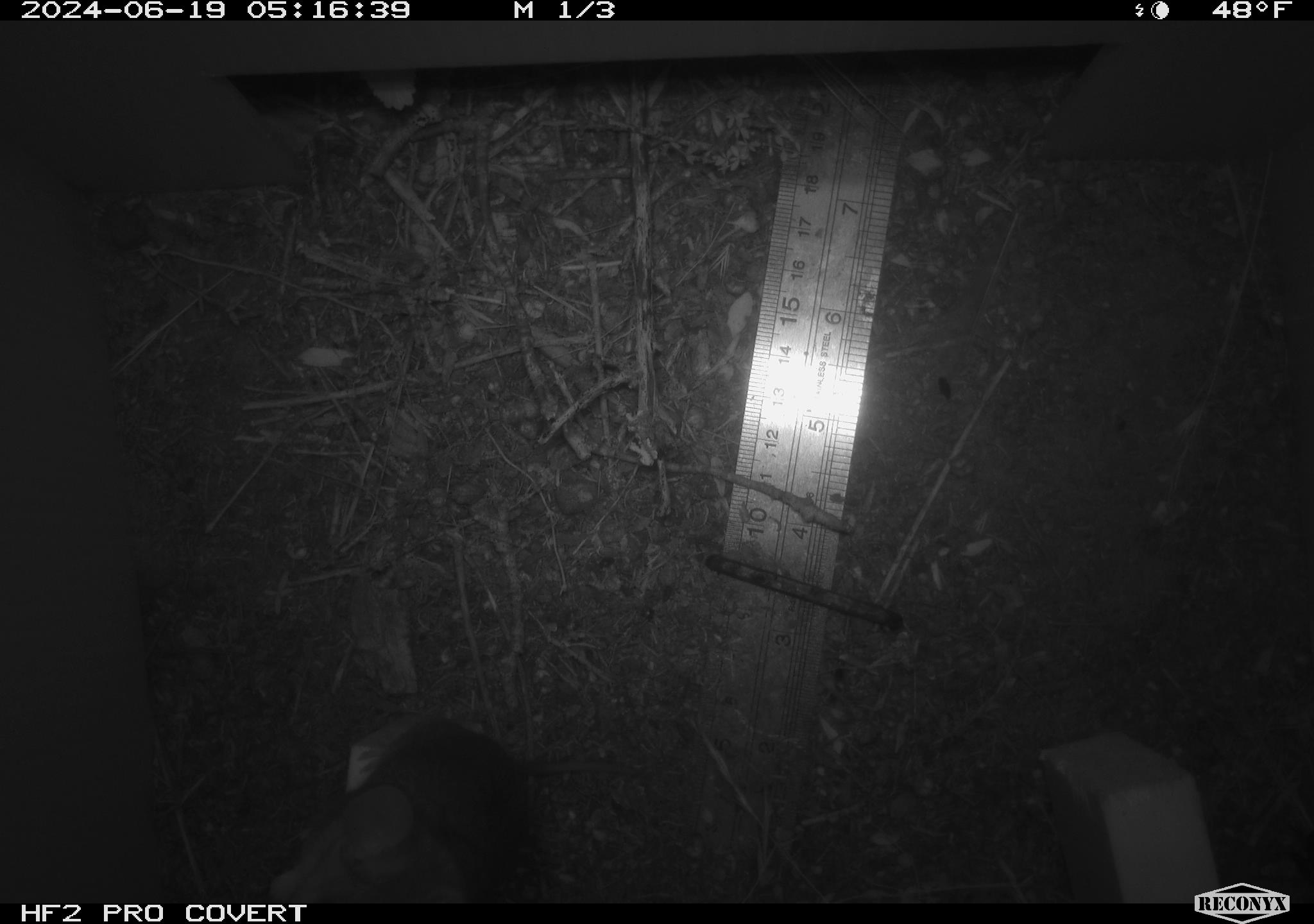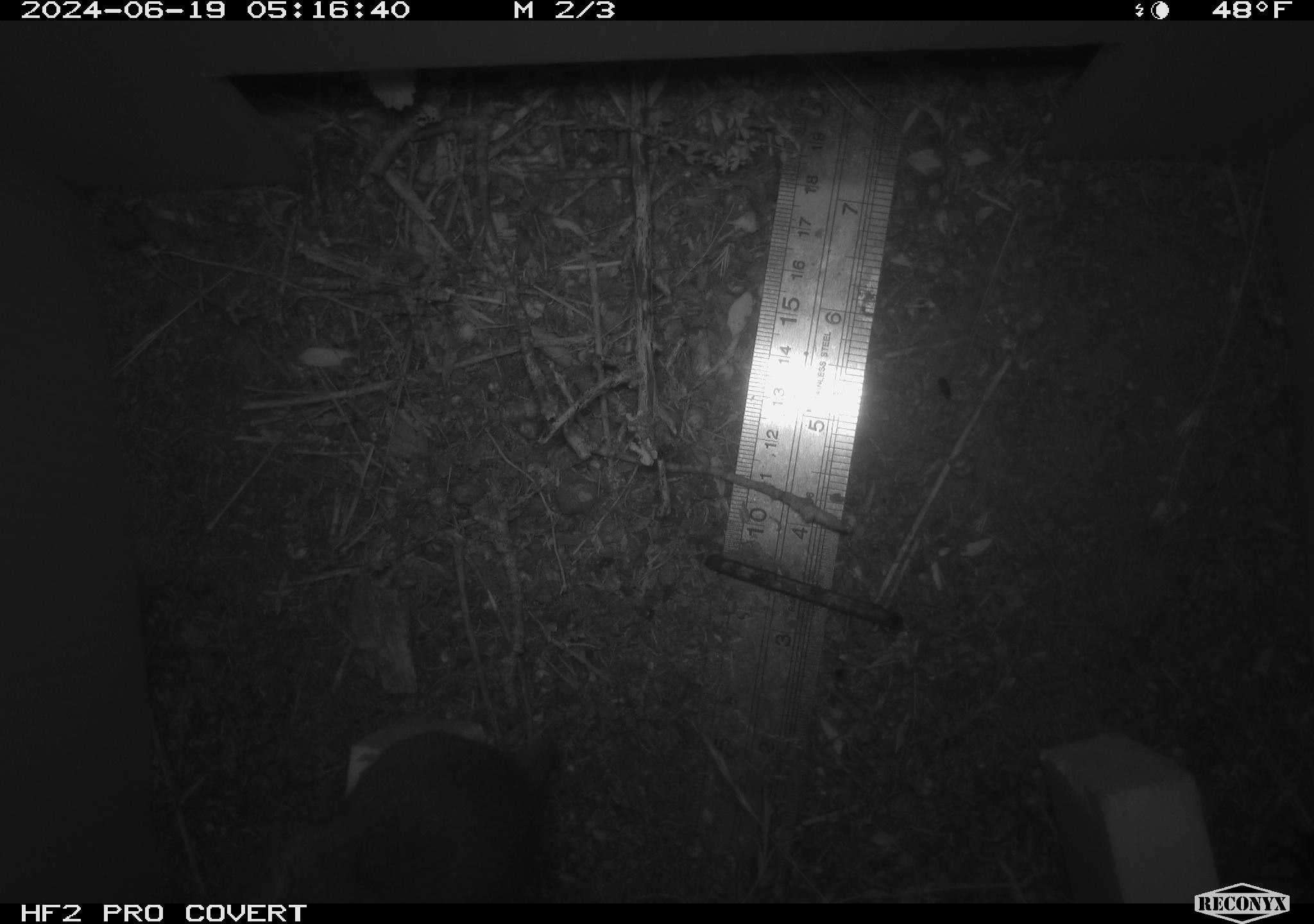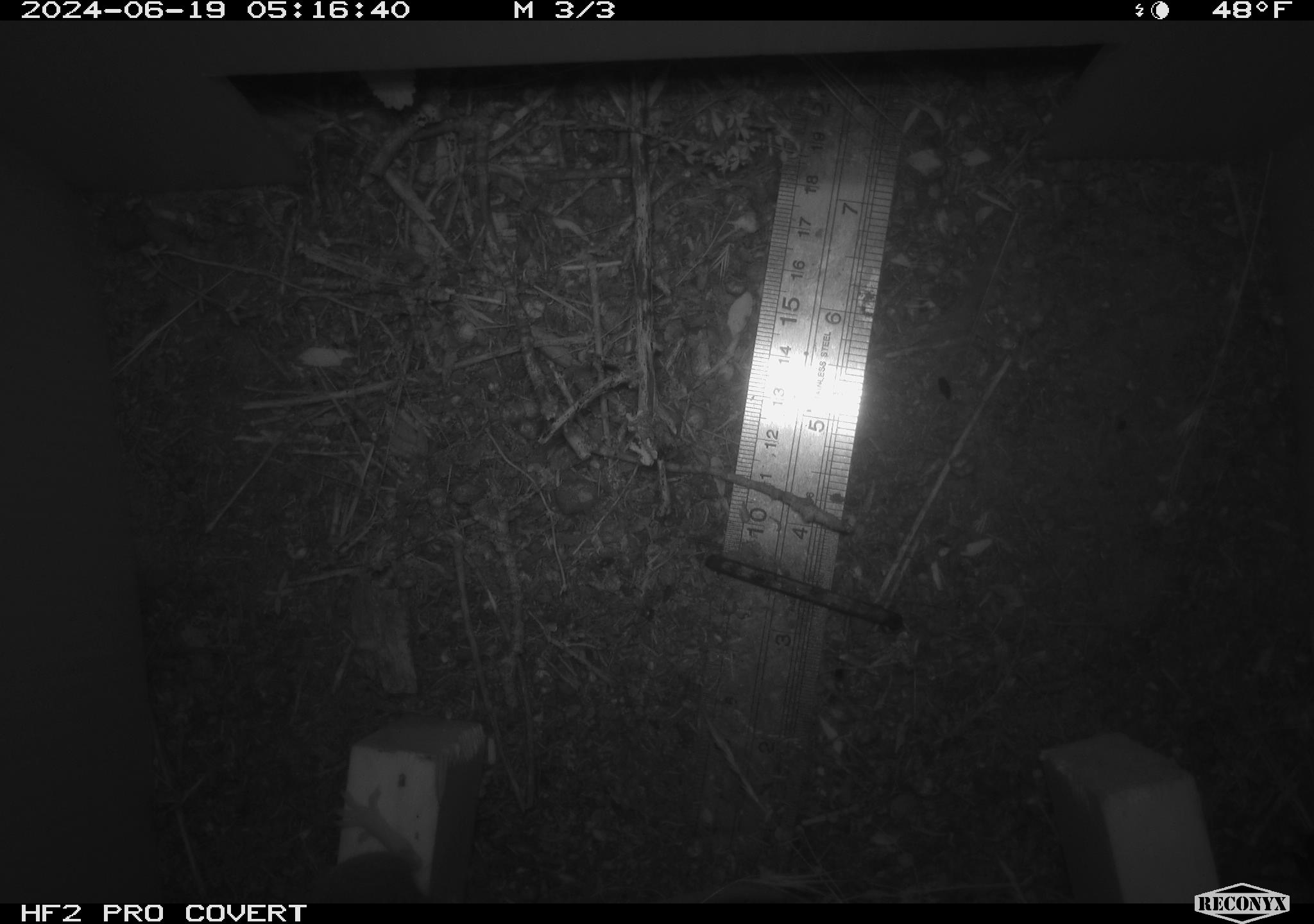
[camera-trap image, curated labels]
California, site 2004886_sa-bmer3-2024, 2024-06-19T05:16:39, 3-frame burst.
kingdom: Animalia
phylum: Chordata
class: Mammalia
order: Rodentia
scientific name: Rodentia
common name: mouse species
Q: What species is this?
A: Mouse species (Rodentia).